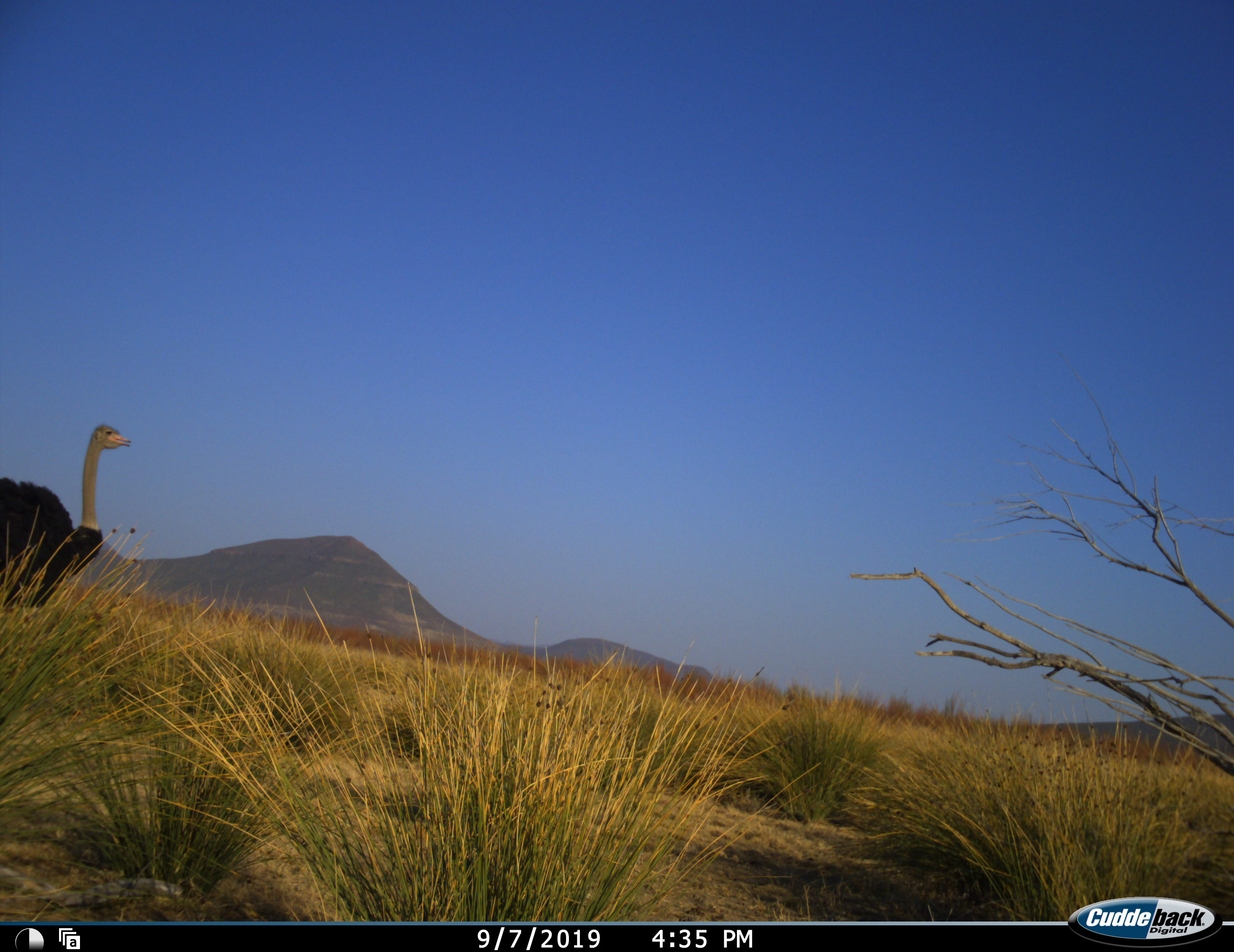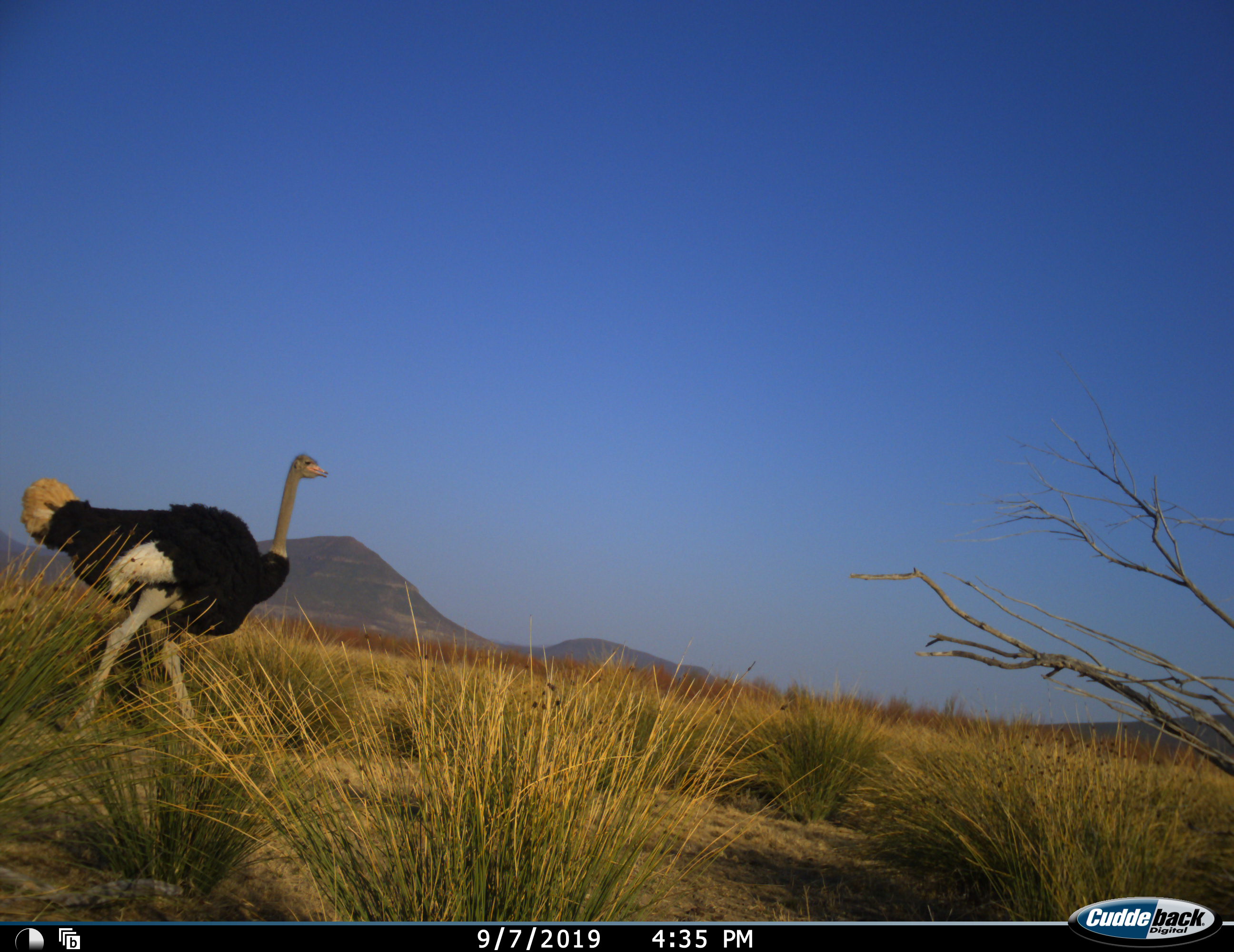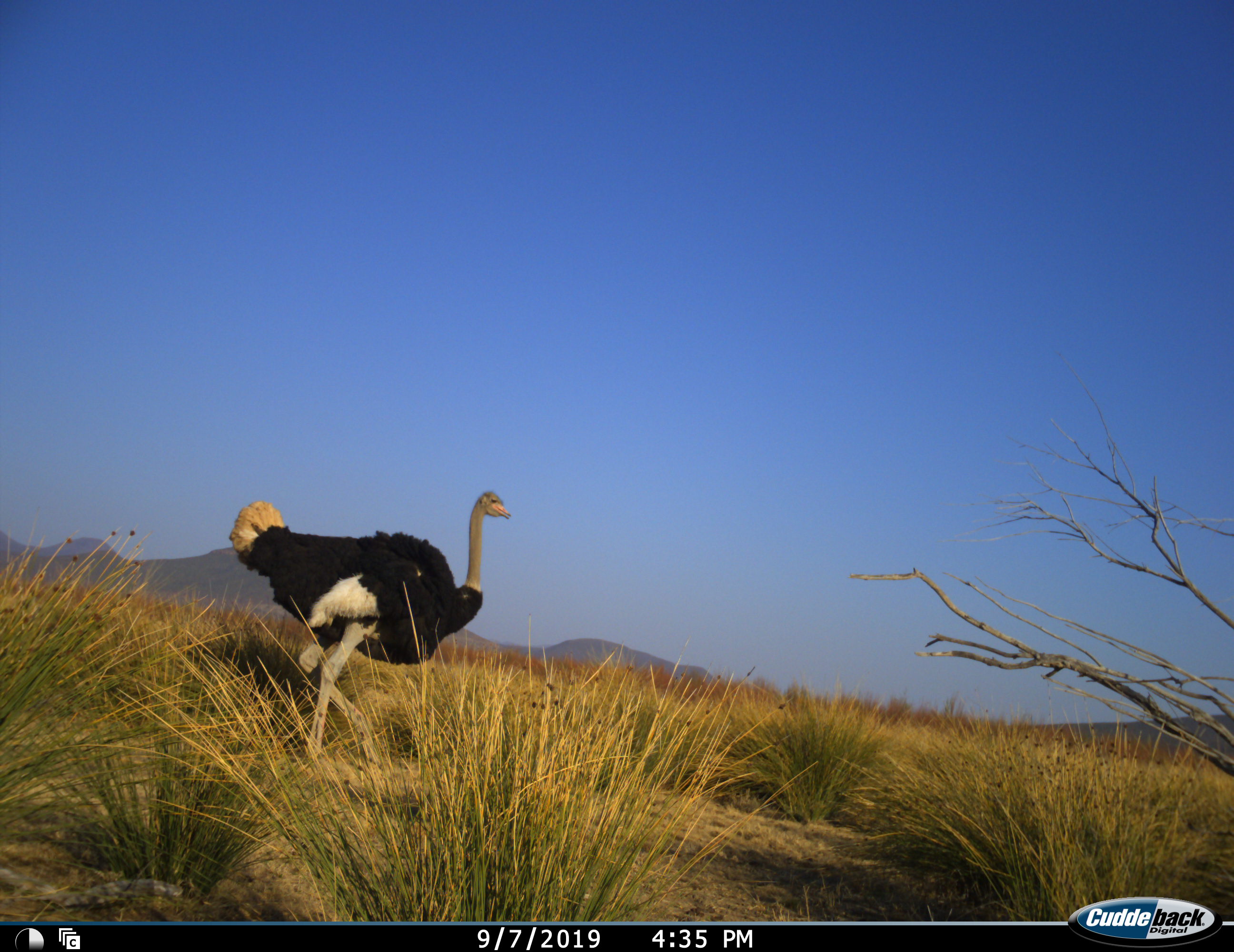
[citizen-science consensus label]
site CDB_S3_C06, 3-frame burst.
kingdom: Animalia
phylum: Chordata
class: Aves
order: Struthioniformes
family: Struthionidae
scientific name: Struthionidae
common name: ostrich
Ostrich (Struthionidae), count 1. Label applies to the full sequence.